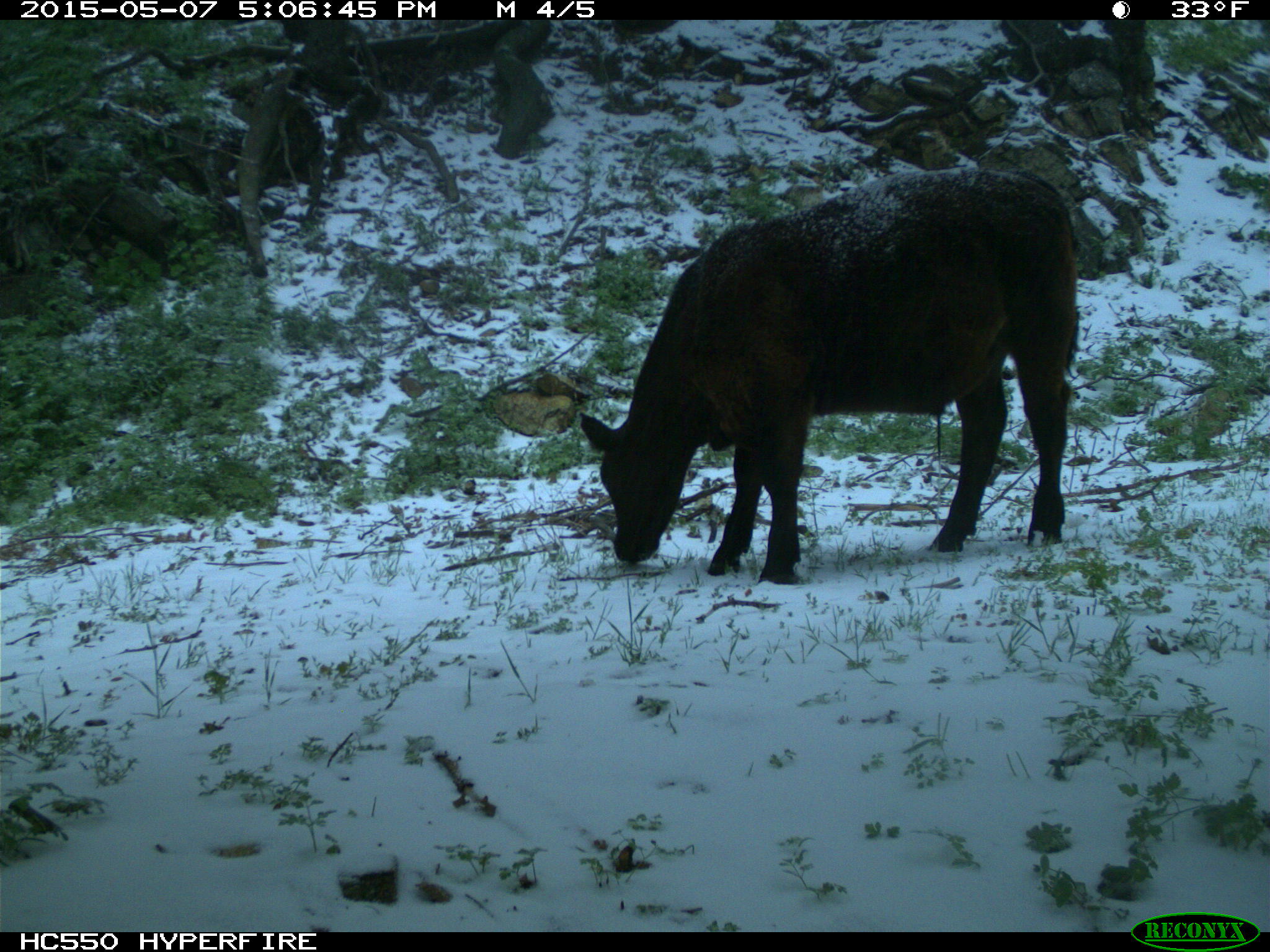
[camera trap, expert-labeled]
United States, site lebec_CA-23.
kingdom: Animalia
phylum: Chordata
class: Mammalia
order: Artiodactyla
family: Bovidae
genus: Bos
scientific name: Bos taurus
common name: domestic cow